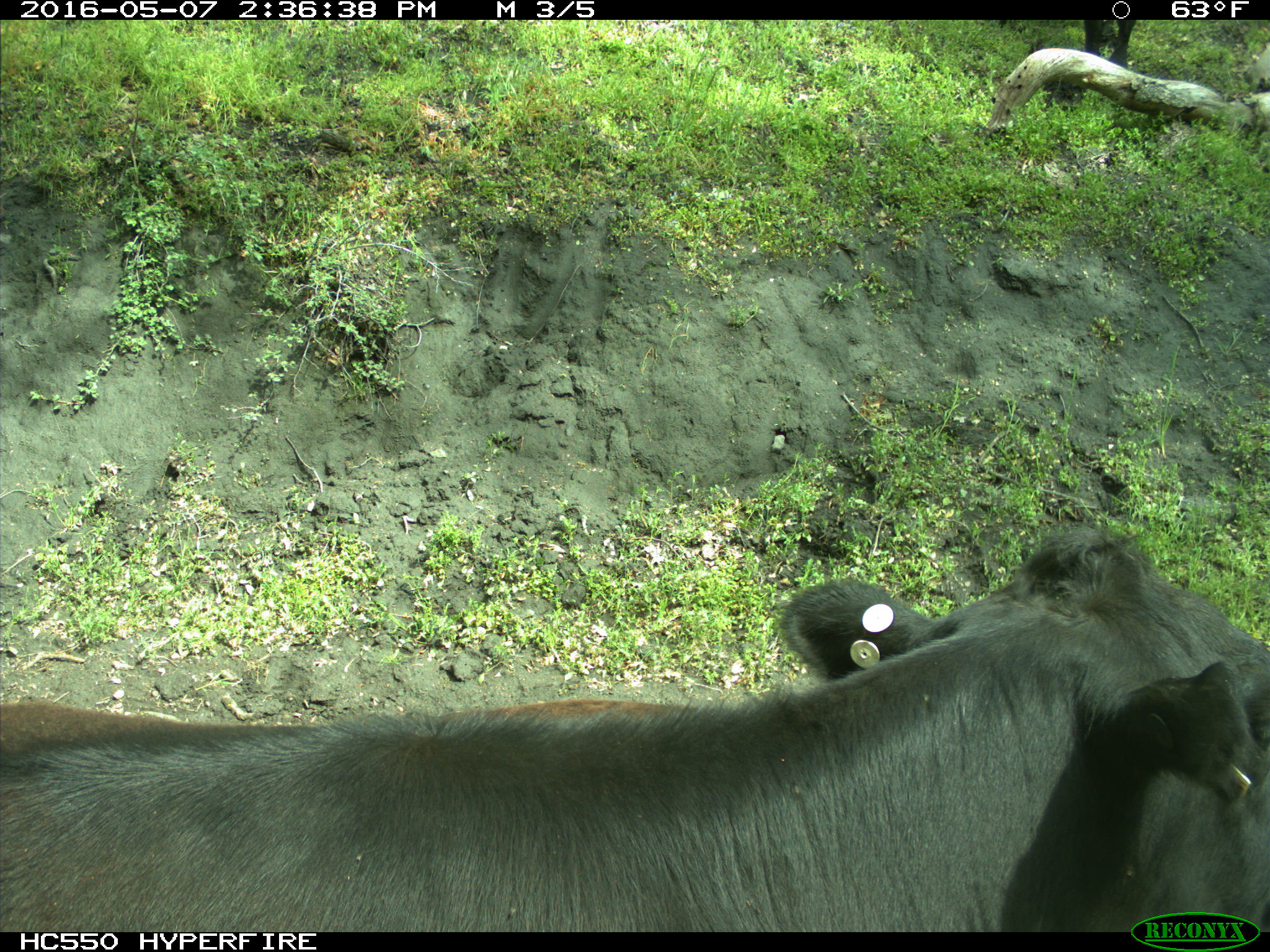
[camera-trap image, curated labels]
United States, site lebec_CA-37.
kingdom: Animalia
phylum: Chordata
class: Mammalia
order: Artiodactyla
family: Bovidae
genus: Bos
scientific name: Bos taurus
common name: domestic cow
Bos taurus (domestic cow).